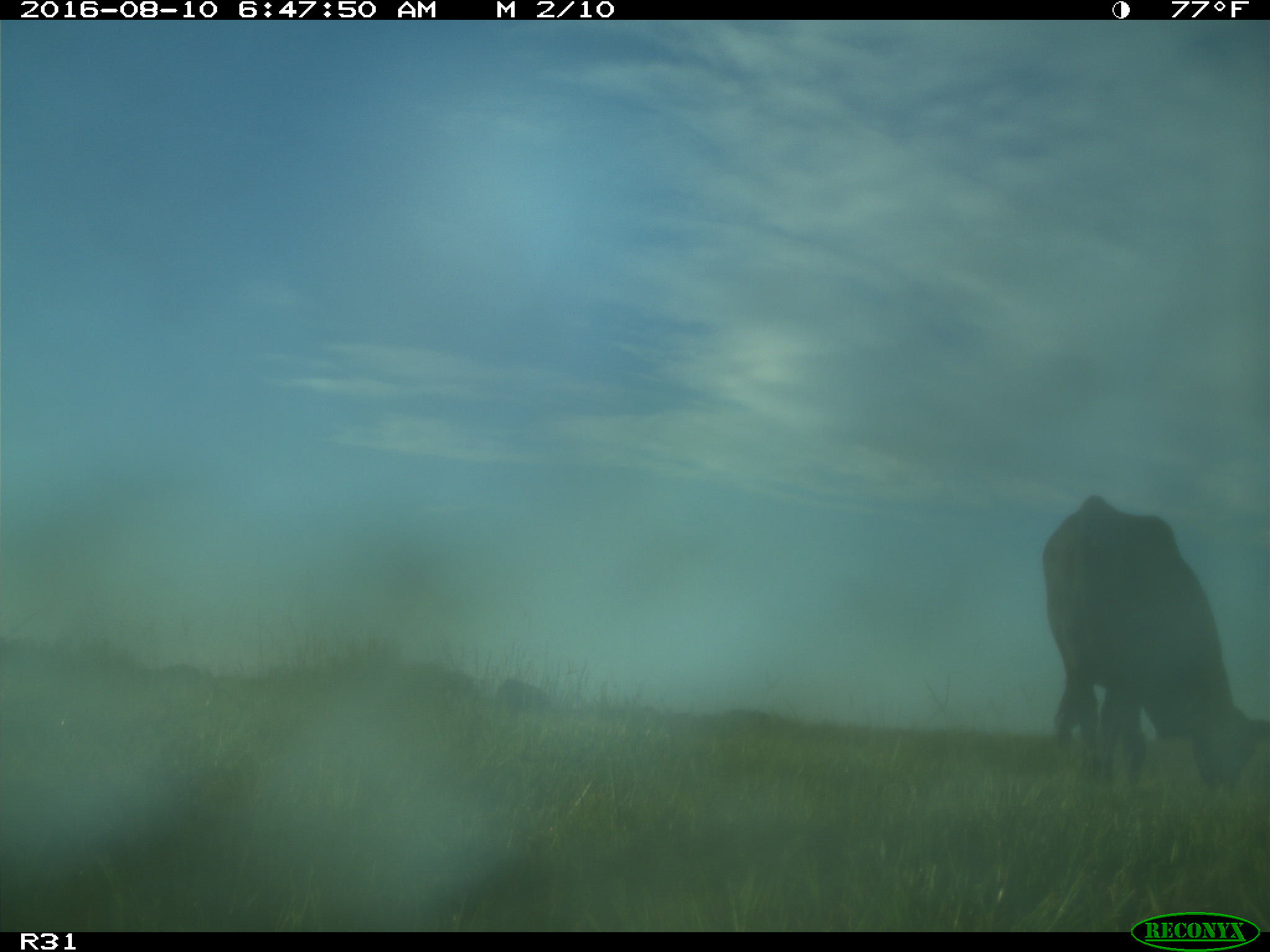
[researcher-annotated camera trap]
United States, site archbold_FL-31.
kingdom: Animalia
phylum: Chordata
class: Mammalia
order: Artiodactyla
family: Bovidae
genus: Bos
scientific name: Bos taurus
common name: domestic cow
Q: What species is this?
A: Bos taurus (domestic cow).